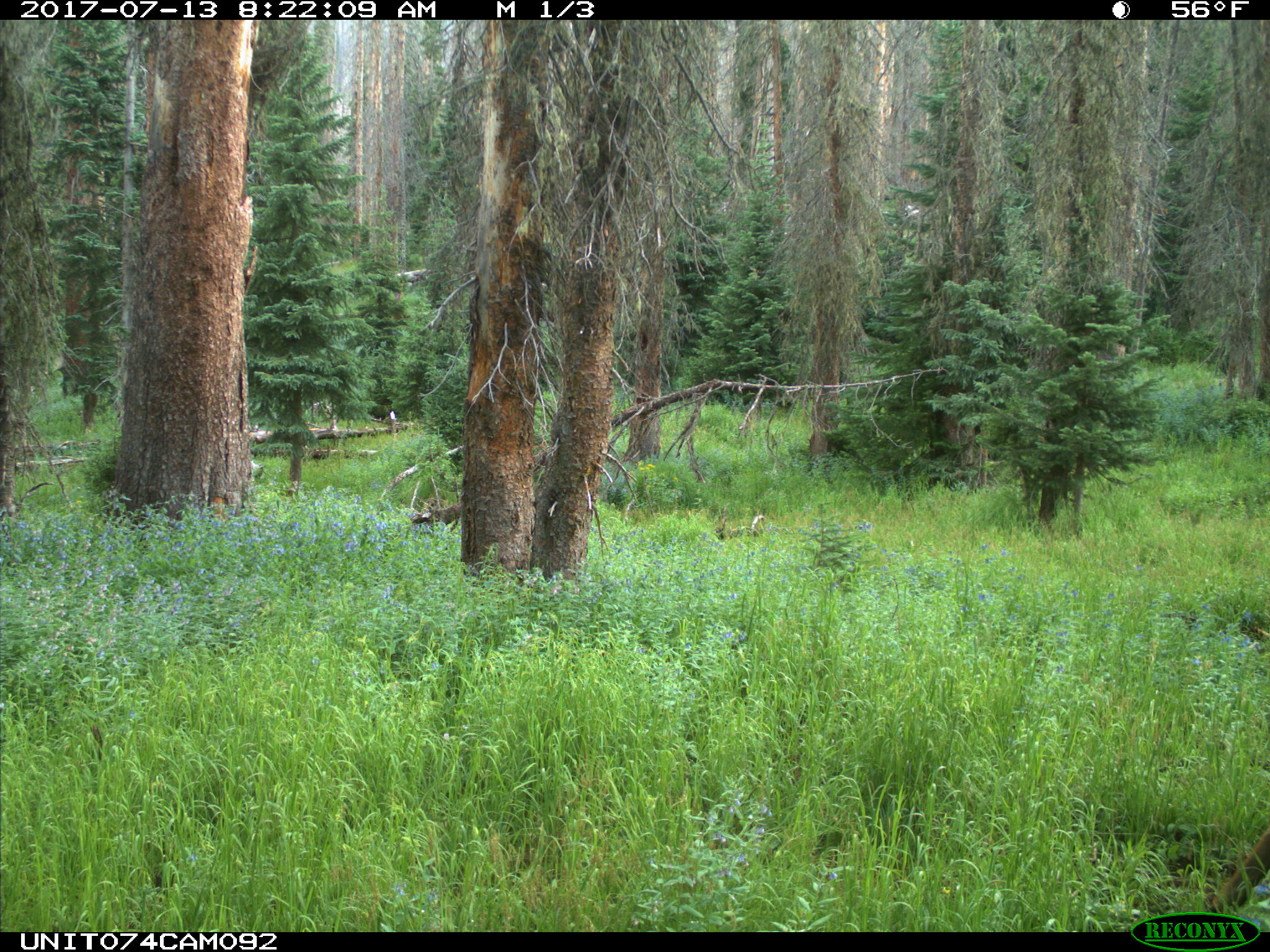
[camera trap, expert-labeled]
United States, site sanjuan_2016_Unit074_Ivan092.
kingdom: Animalia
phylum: Chordata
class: Mammalia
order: Artiodactyla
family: Cervidae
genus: Cervus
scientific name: Cervus elaphus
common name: red deer